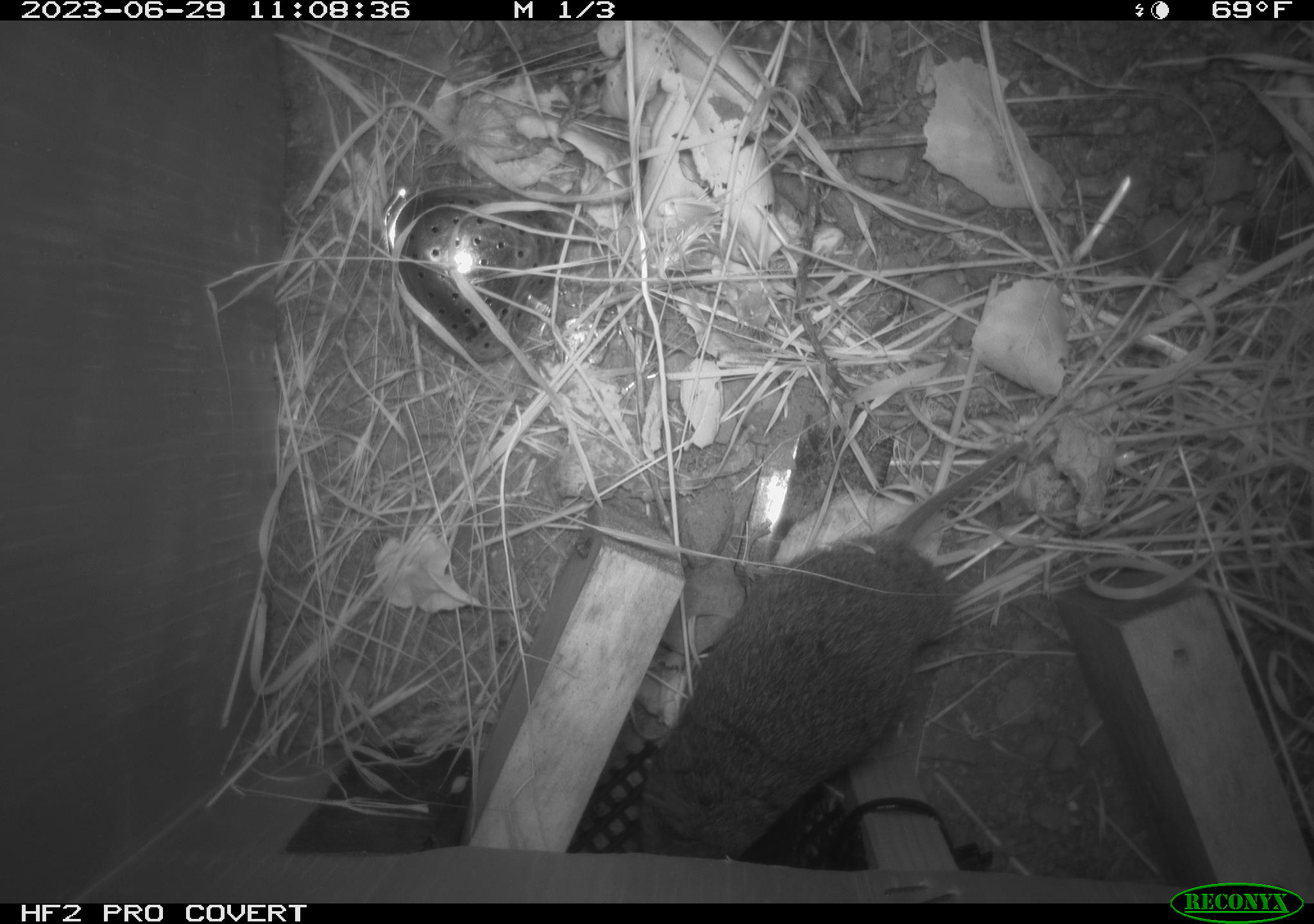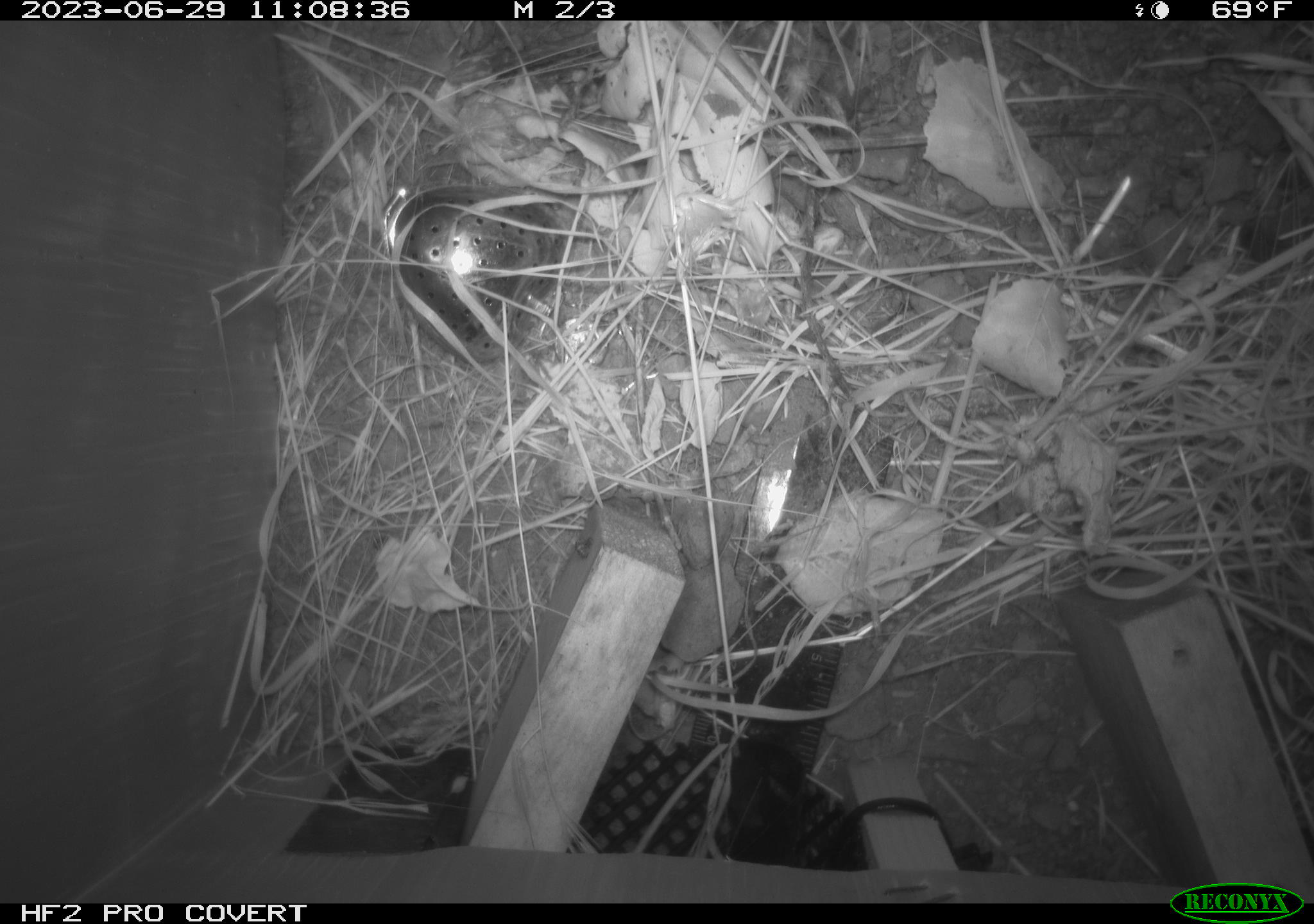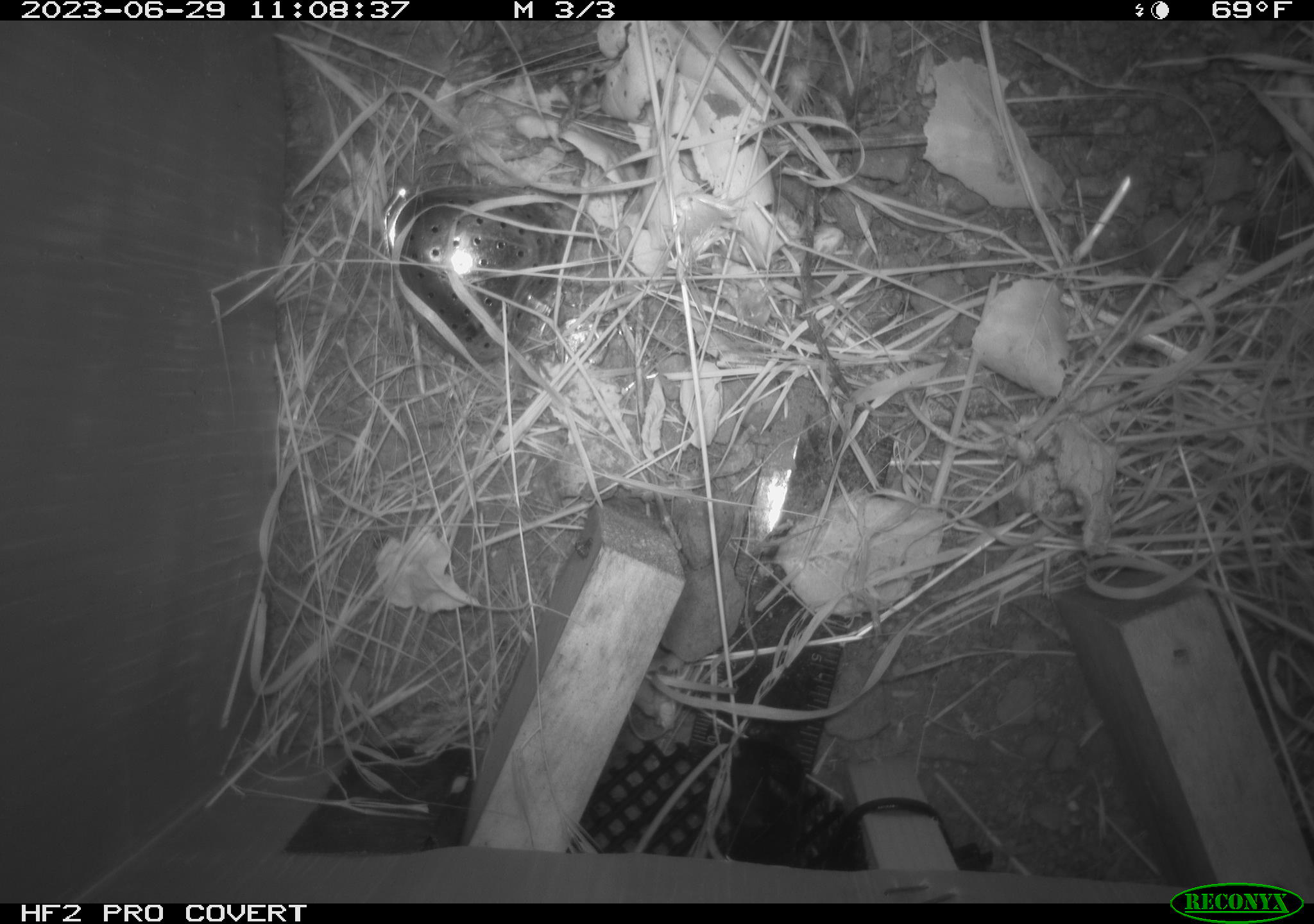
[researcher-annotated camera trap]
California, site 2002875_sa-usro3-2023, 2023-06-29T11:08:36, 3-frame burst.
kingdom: Animalia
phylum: Chordata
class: Mammalia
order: Rodentia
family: Cricetidae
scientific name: Arvicolinae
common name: voles, lemmings, and muskrats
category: arvicolinae subfamily